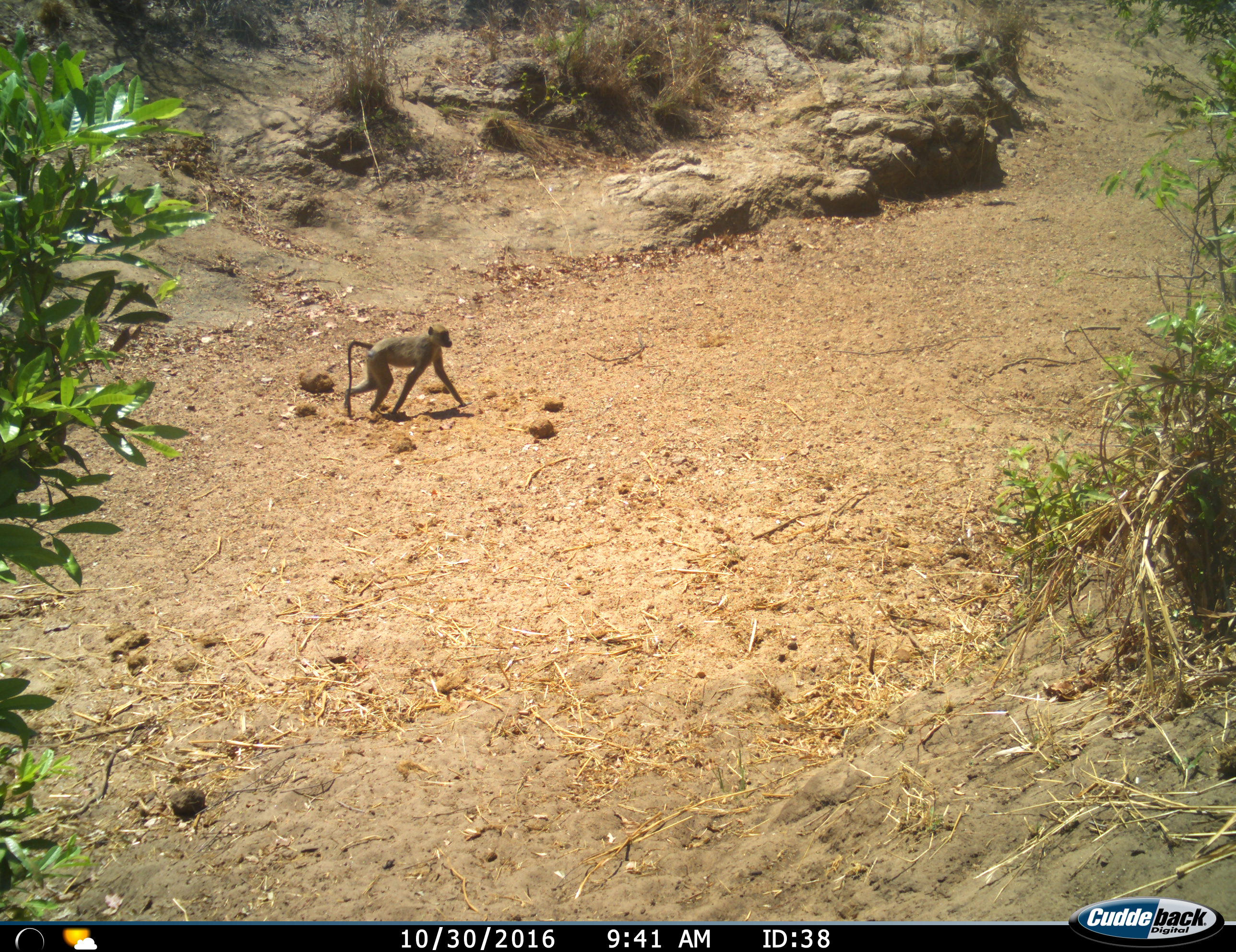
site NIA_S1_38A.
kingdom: Animalia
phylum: Chordata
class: Mammalia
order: Primates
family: Cercopithecidae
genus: Papio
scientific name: Papio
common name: baboon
Baboon (Papio), count 1. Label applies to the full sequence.